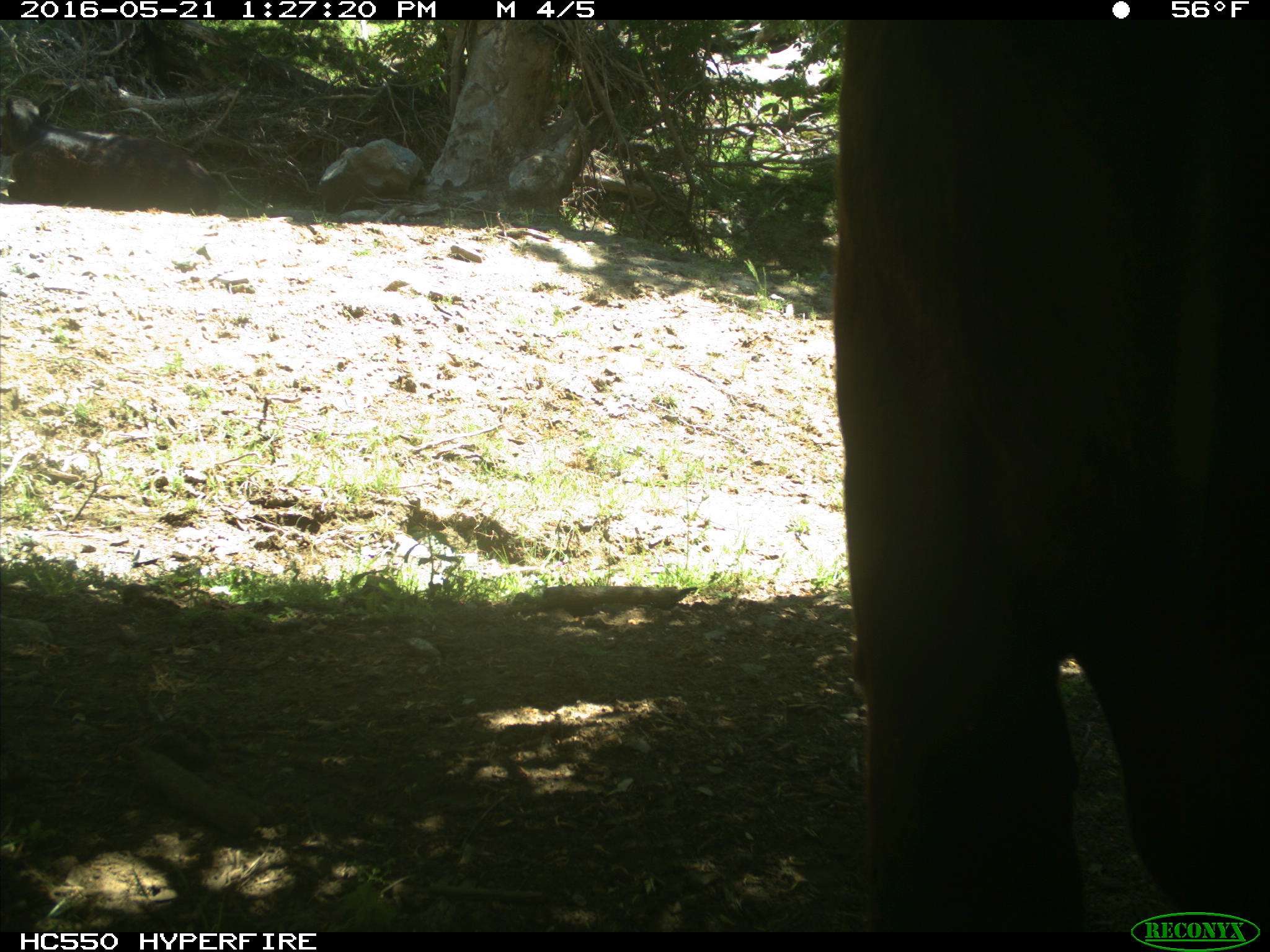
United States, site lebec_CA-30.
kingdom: Animalia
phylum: Chordata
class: Mammalia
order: Artiodactyla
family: Bovidae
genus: Bos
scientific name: Bos taurus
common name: domestic cow